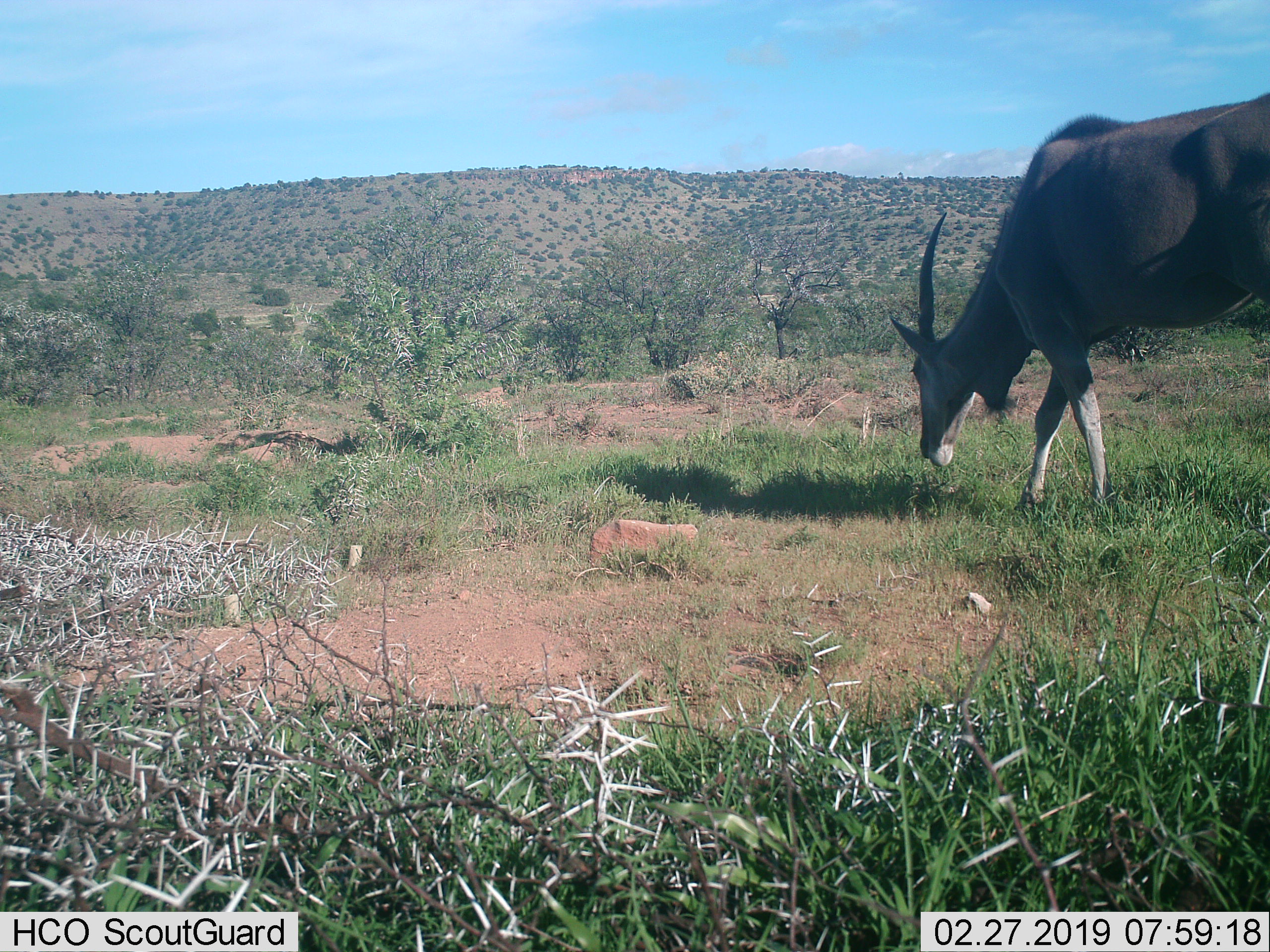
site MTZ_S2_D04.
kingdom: Animalia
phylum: Chordata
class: Mammalia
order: Artiodactyla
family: Bovidae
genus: Tragelaphus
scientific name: Tragelaphus oryx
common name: eland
Eland (Tragelaphus oryx), count 1. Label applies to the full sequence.